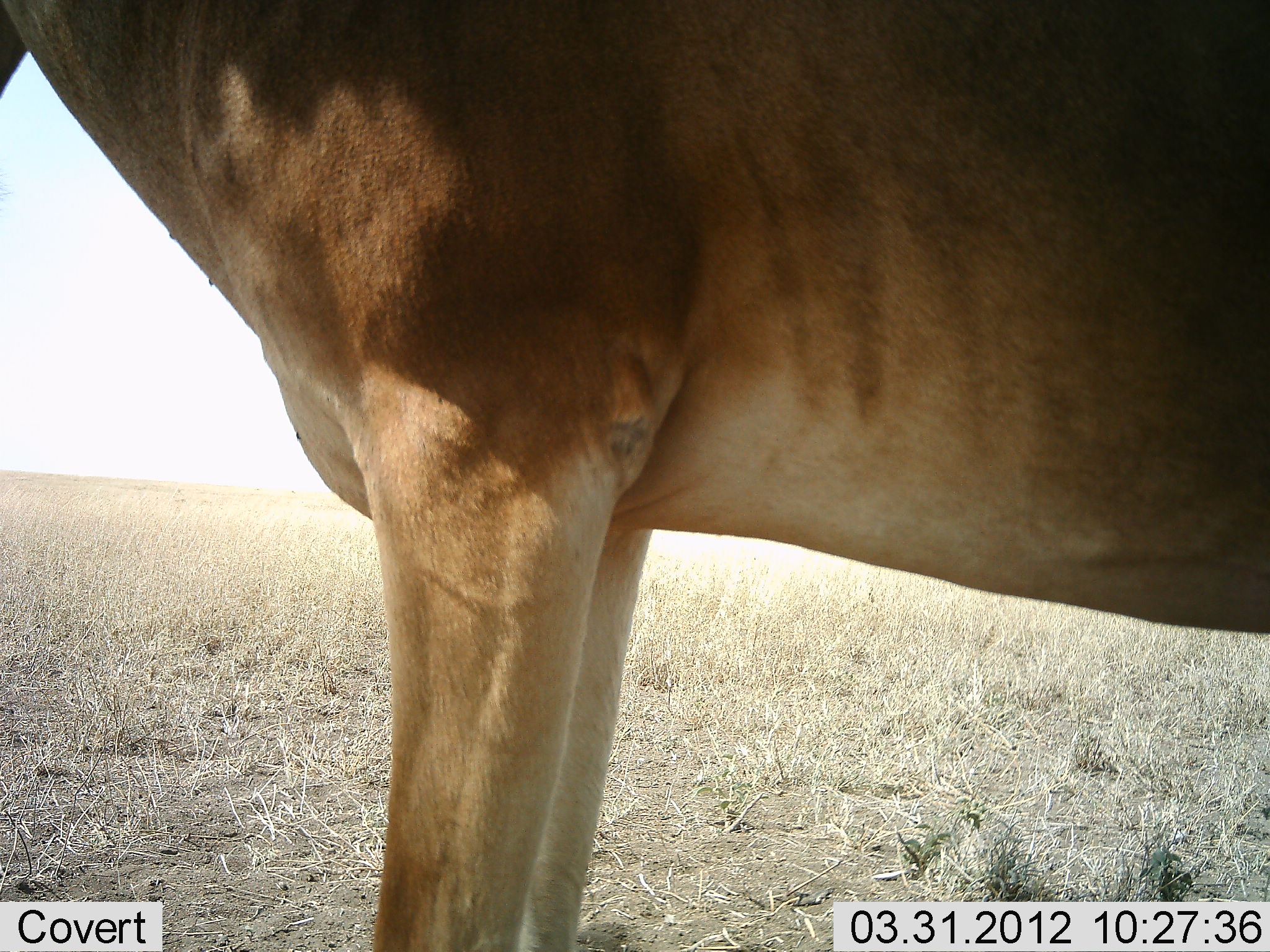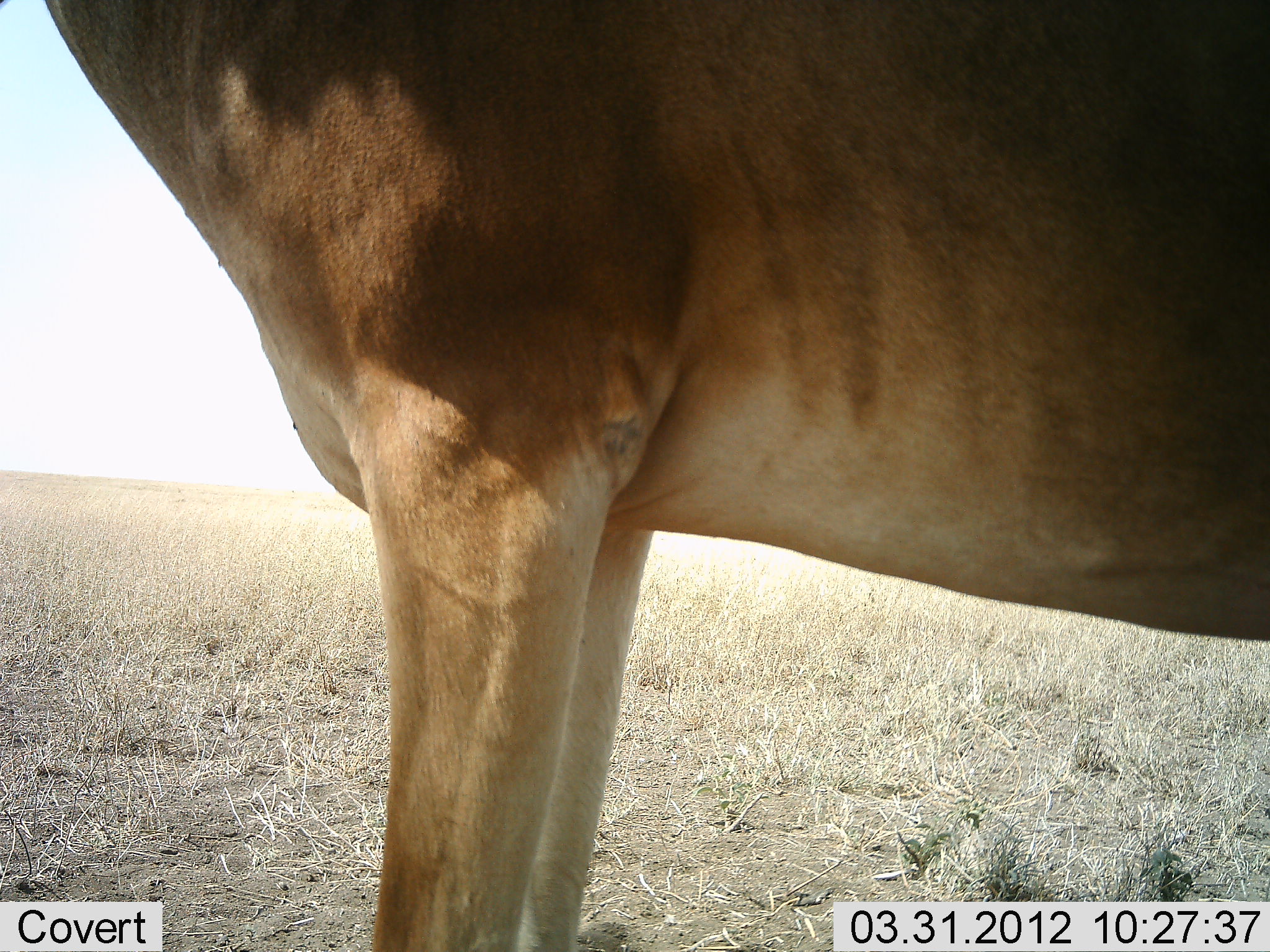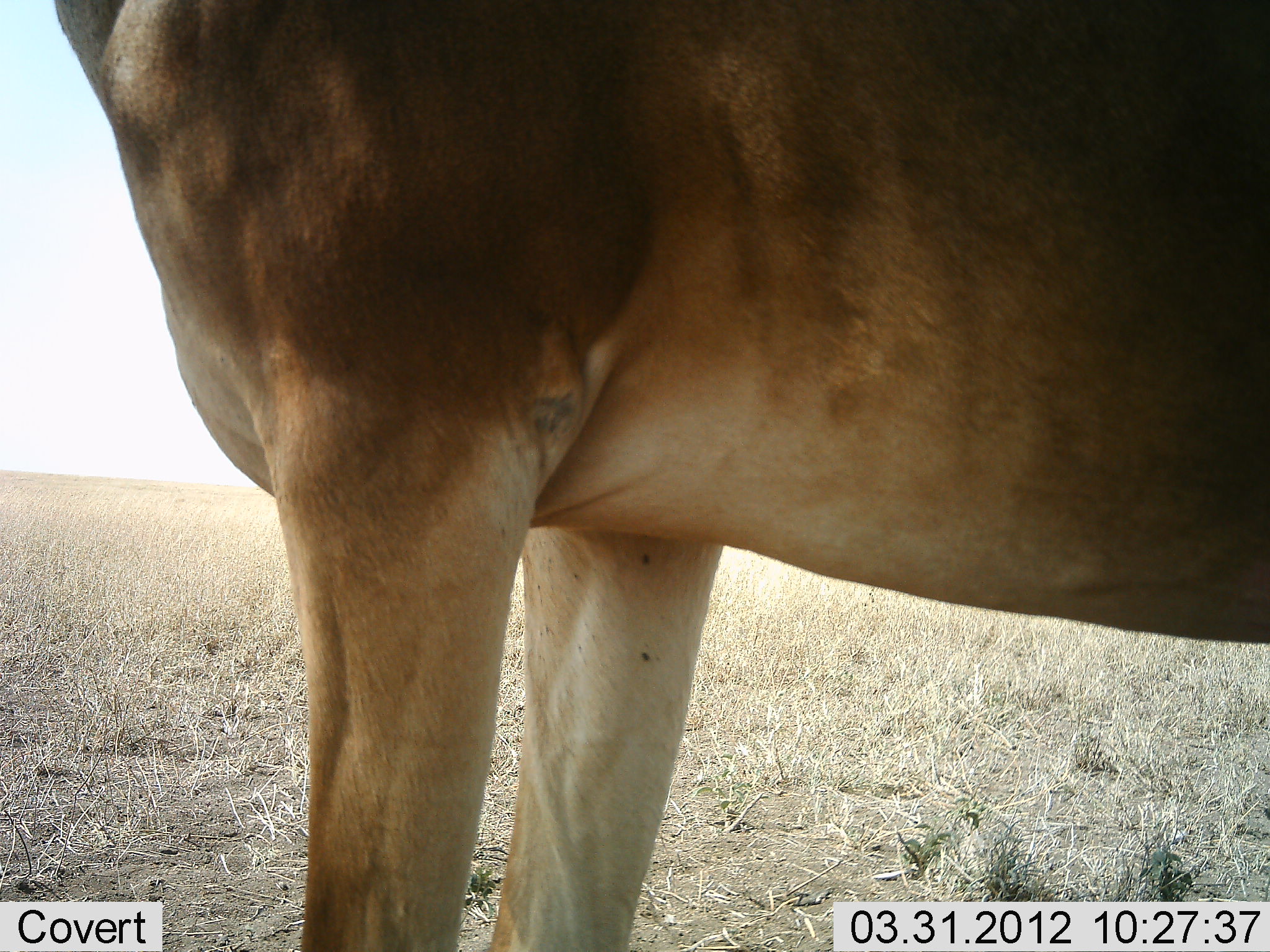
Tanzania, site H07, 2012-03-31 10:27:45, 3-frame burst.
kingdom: Animalia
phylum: Chordata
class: Mammalia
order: Artiodactyla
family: Bovidae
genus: Alcelaphus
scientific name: Alcelaphus buselaphus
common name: hartebeest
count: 1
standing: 100%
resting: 0%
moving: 0%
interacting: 0%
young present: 0%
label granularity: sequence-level